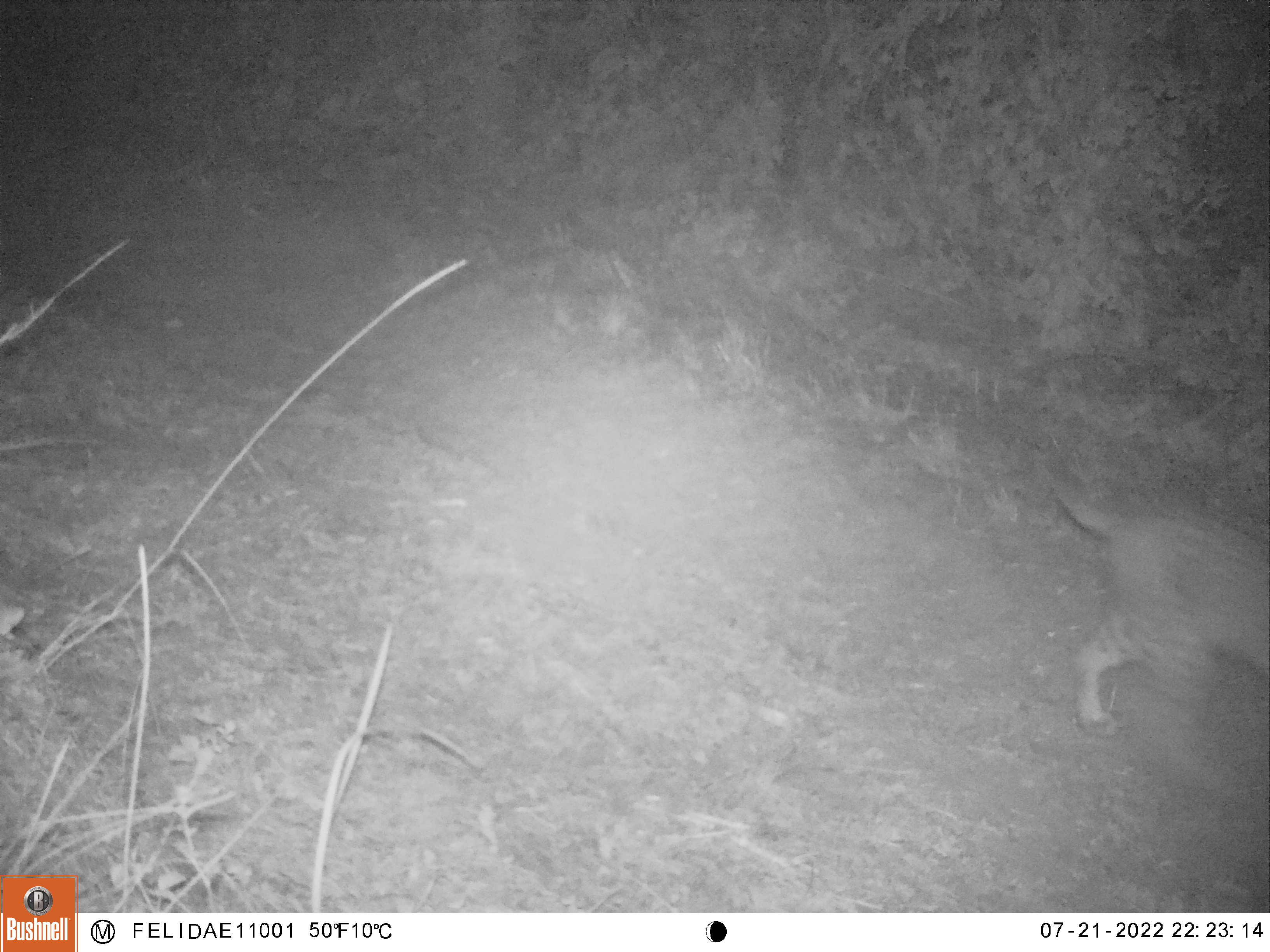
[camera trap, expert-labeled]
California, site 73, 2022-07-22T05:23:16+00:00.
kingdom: Animalia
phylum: Chordata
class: Mammalia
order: Carnivora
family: Felidae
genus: Lynx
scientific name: Lynx rufus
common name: bobcat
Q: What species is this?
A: Bobcat (Lynx rufus).